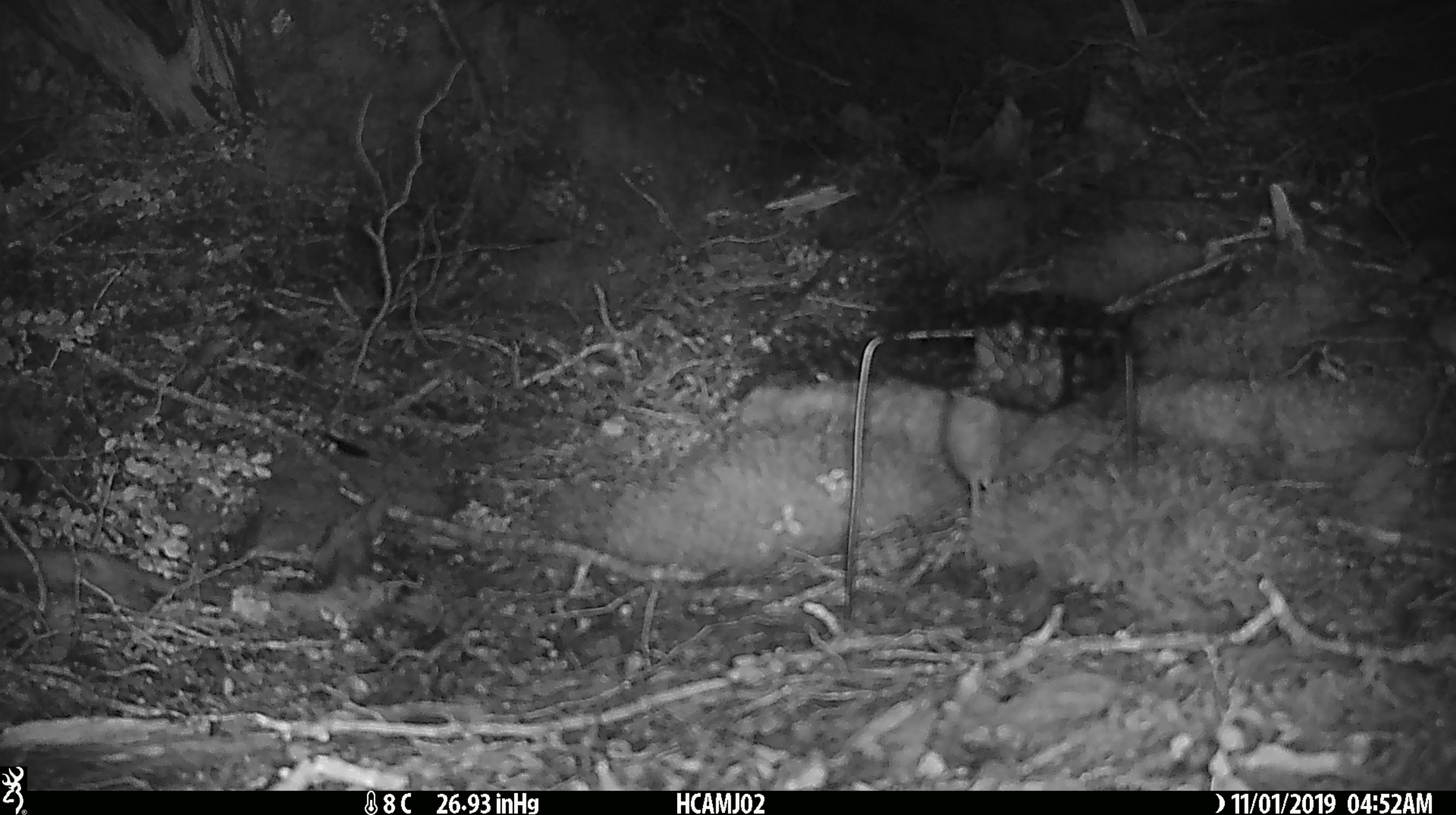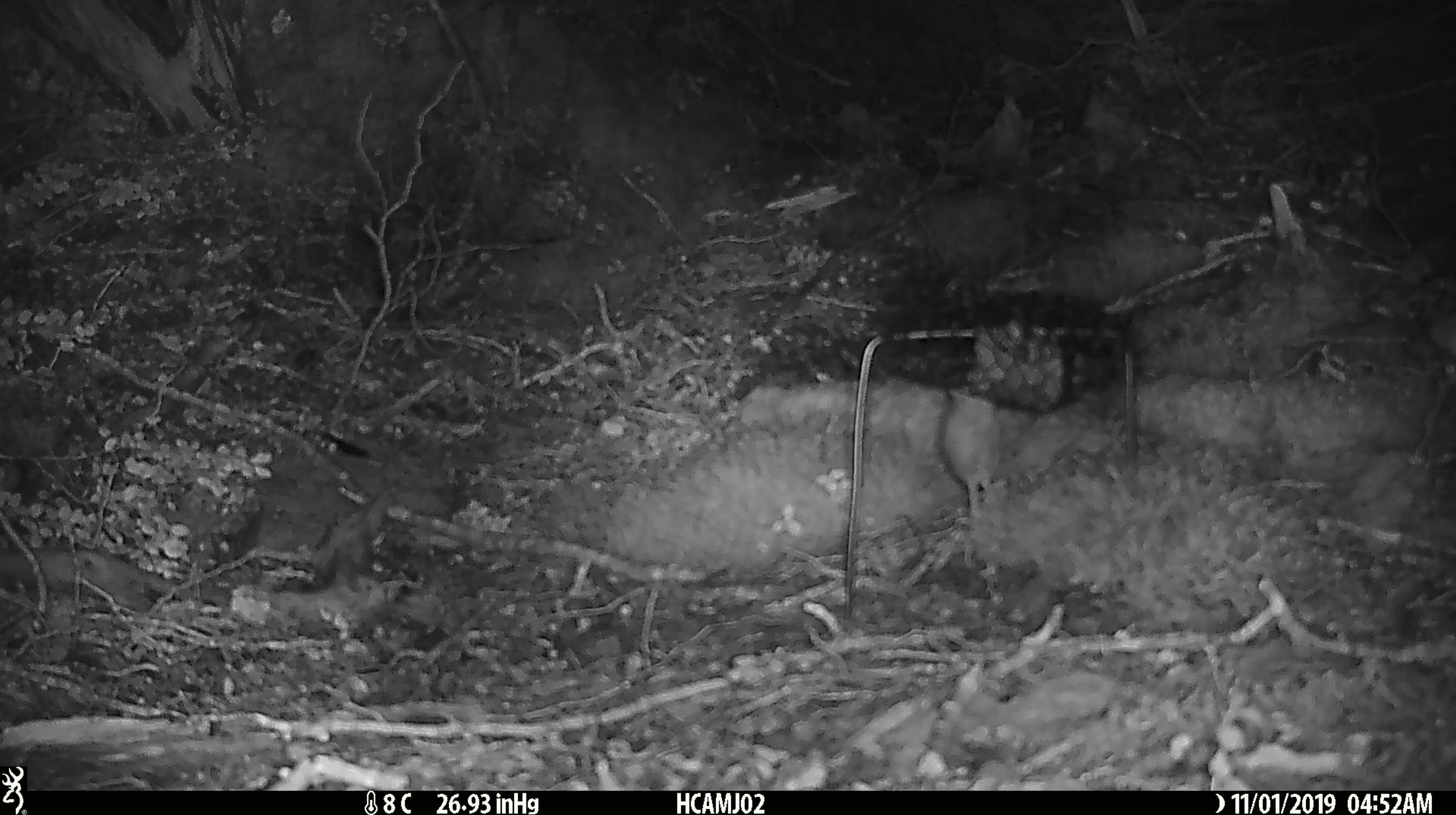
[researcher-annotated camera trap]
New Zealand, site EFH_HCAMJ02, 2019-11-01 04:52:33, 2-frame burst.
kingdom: Animalia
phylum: Chordata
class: Mammalia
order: Rodentia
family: Muridae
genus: Mus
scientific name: Mus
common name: mouse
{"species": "mouse (Mus)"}